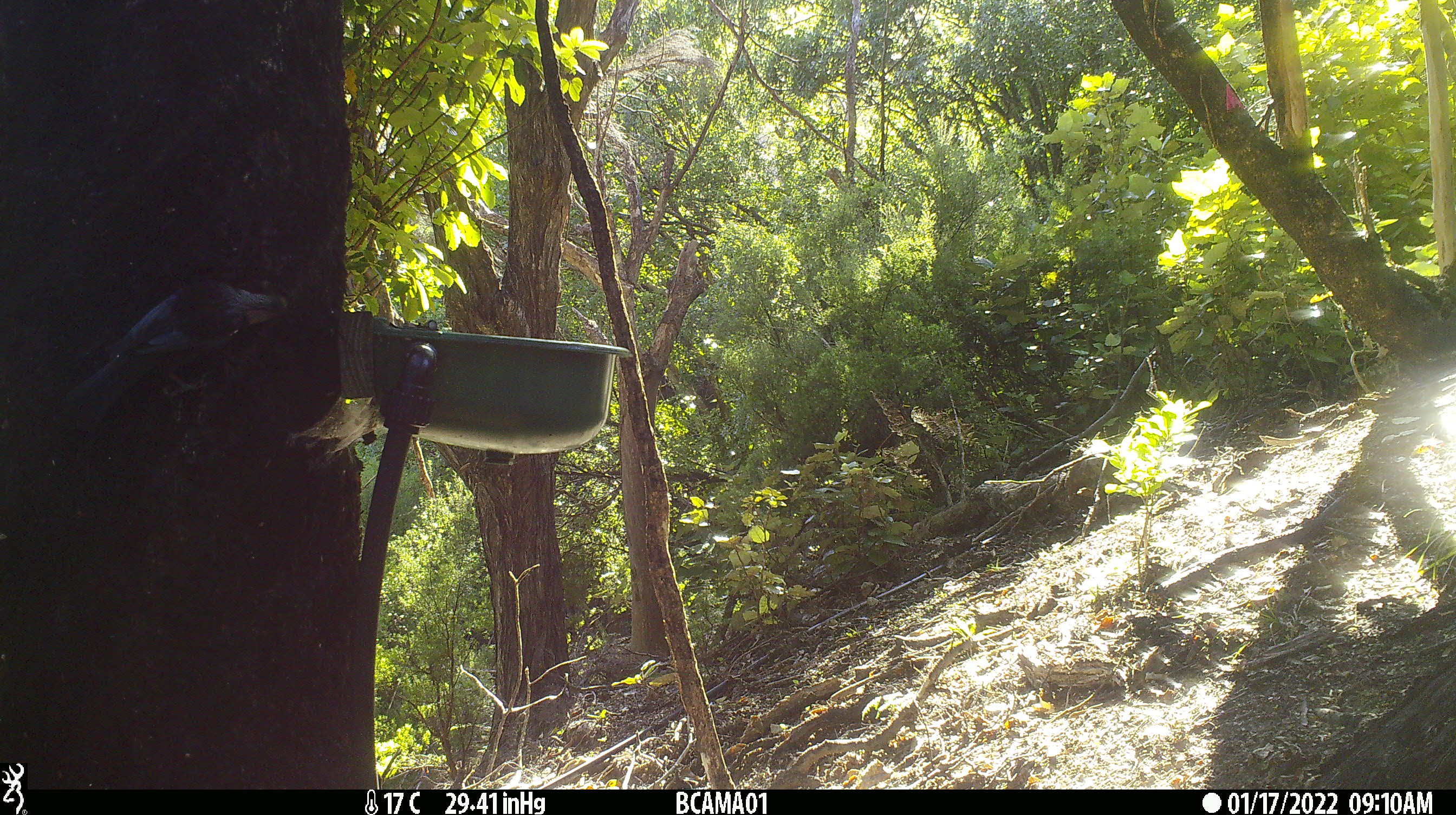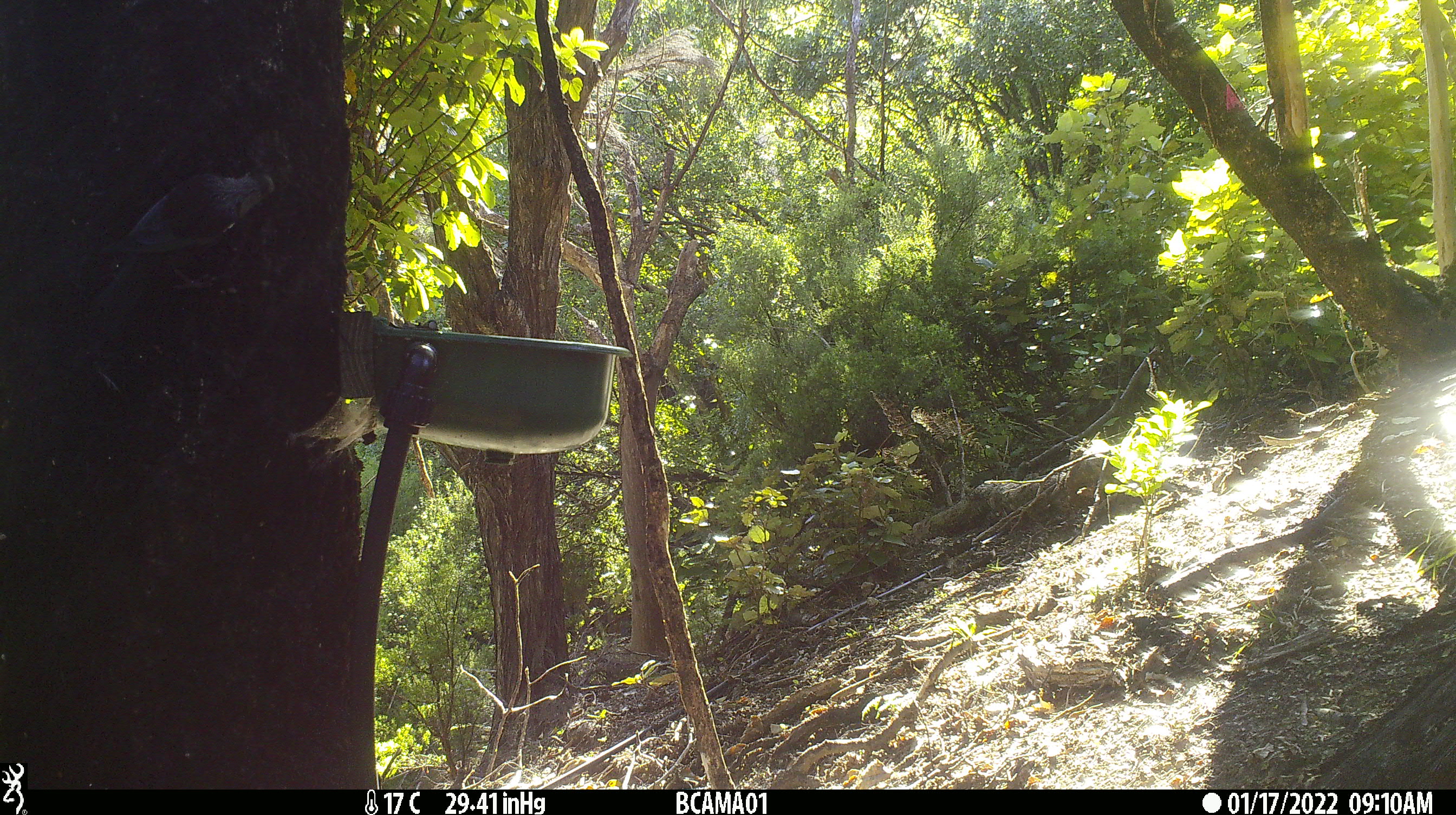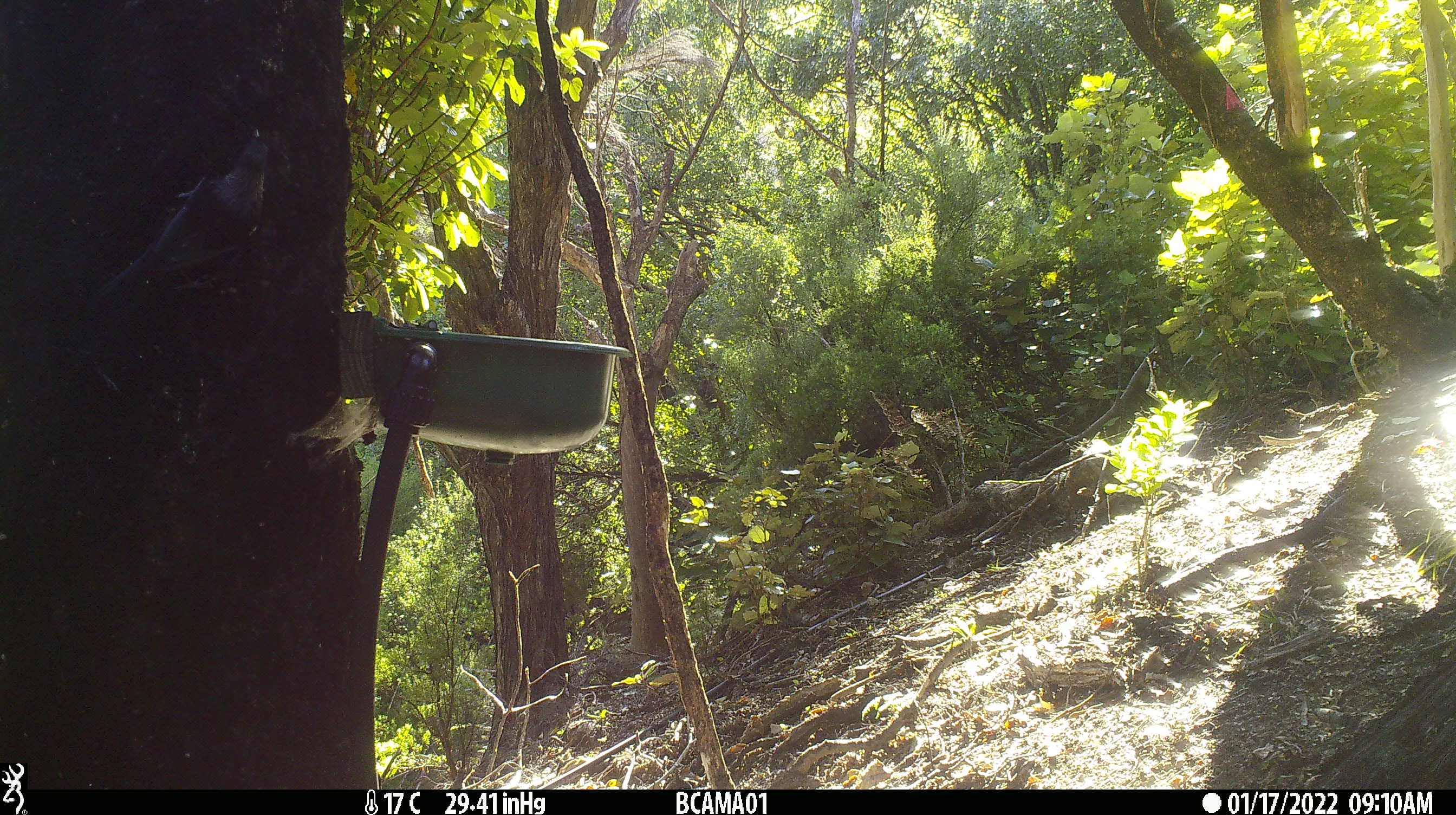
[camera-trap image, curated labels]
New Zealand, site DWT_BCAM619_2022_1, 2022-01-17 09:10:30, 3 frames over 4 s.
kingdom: Animalia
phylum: Chordata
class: Aves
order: Passeriformes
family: Meliphagidae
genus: Prosthemadera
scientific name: Prosthemadera novaeseelandiae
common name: tui